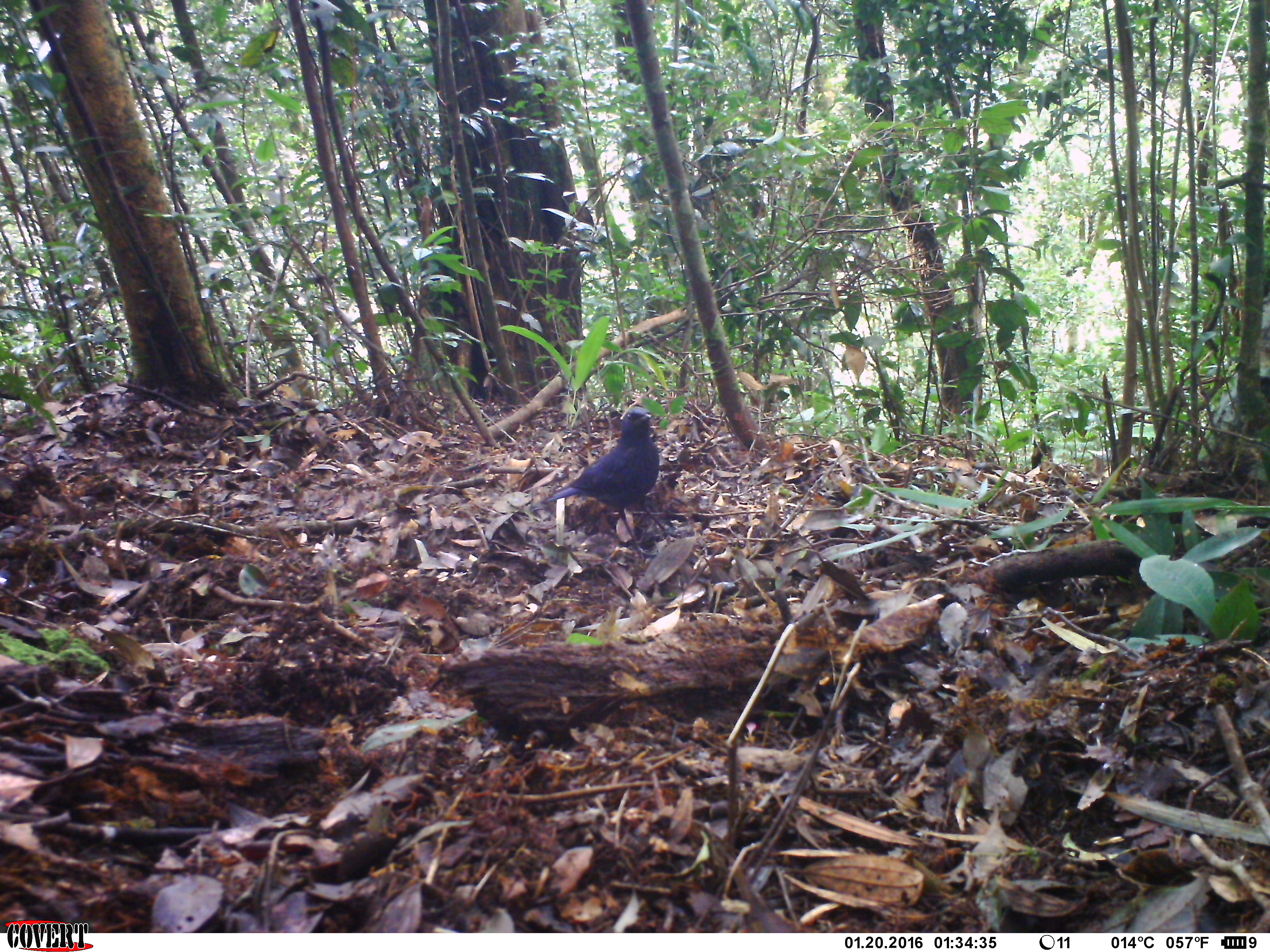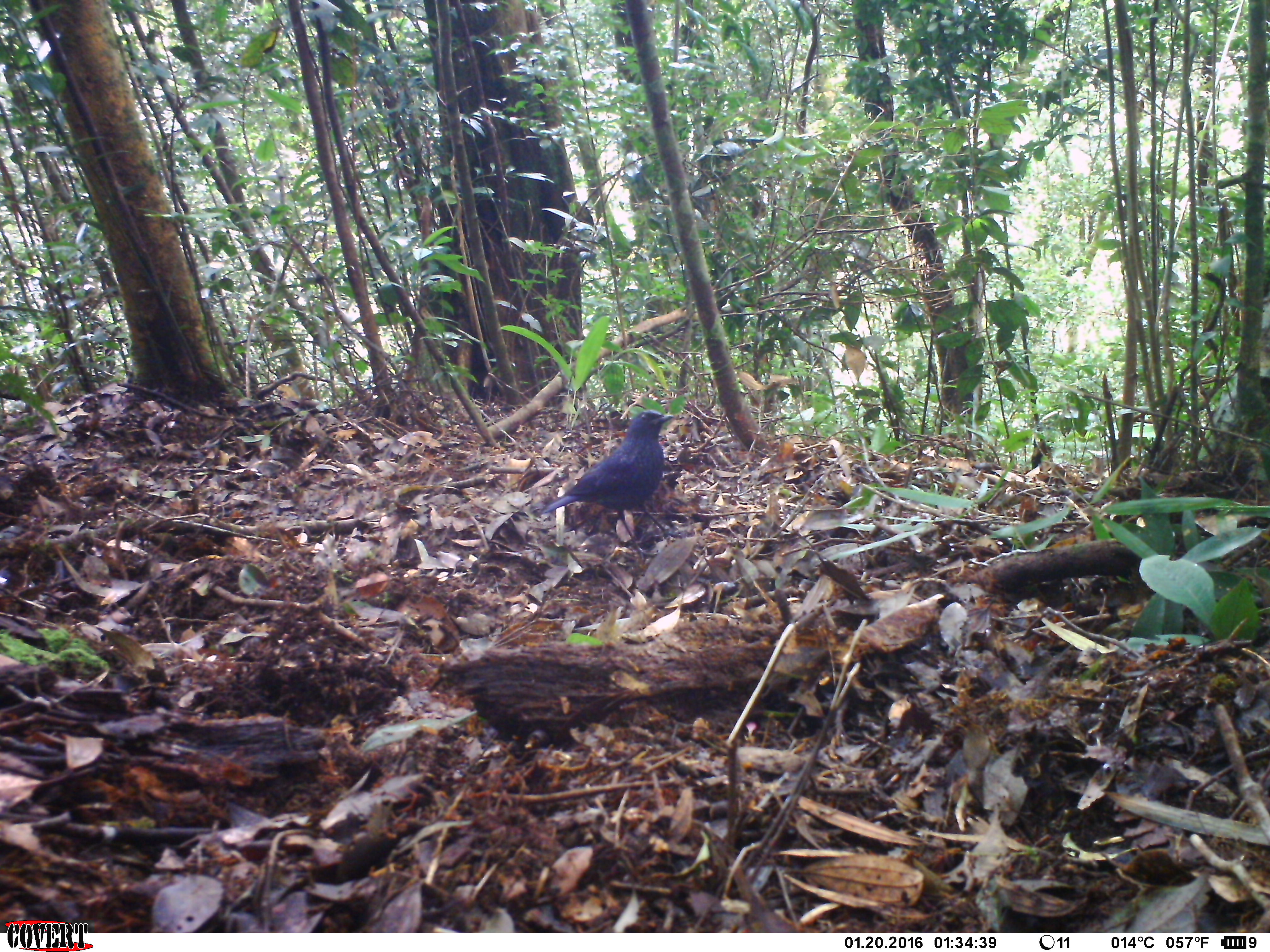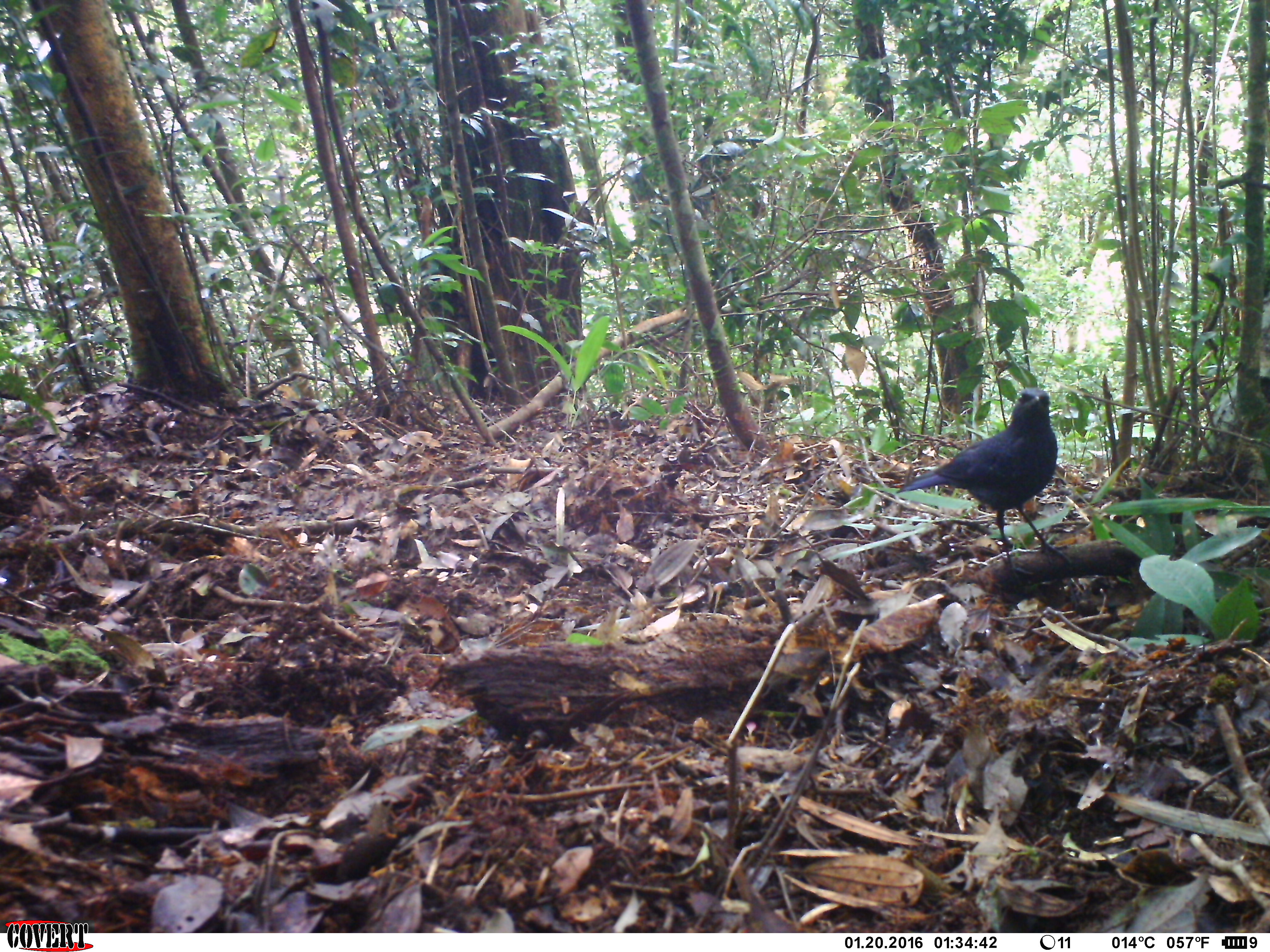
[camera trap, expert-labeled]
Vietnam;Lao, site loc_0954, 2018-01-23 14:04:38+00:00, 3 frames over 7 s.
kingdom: Animalia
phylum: Chordata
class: Aves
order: Passeriformes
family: Muscicapidae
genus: Myophonus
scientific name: Myophonus caeruleus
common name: blue whistling thrush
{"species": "blue whistling thrush (Myophonus caeruleus)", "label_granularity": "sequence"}